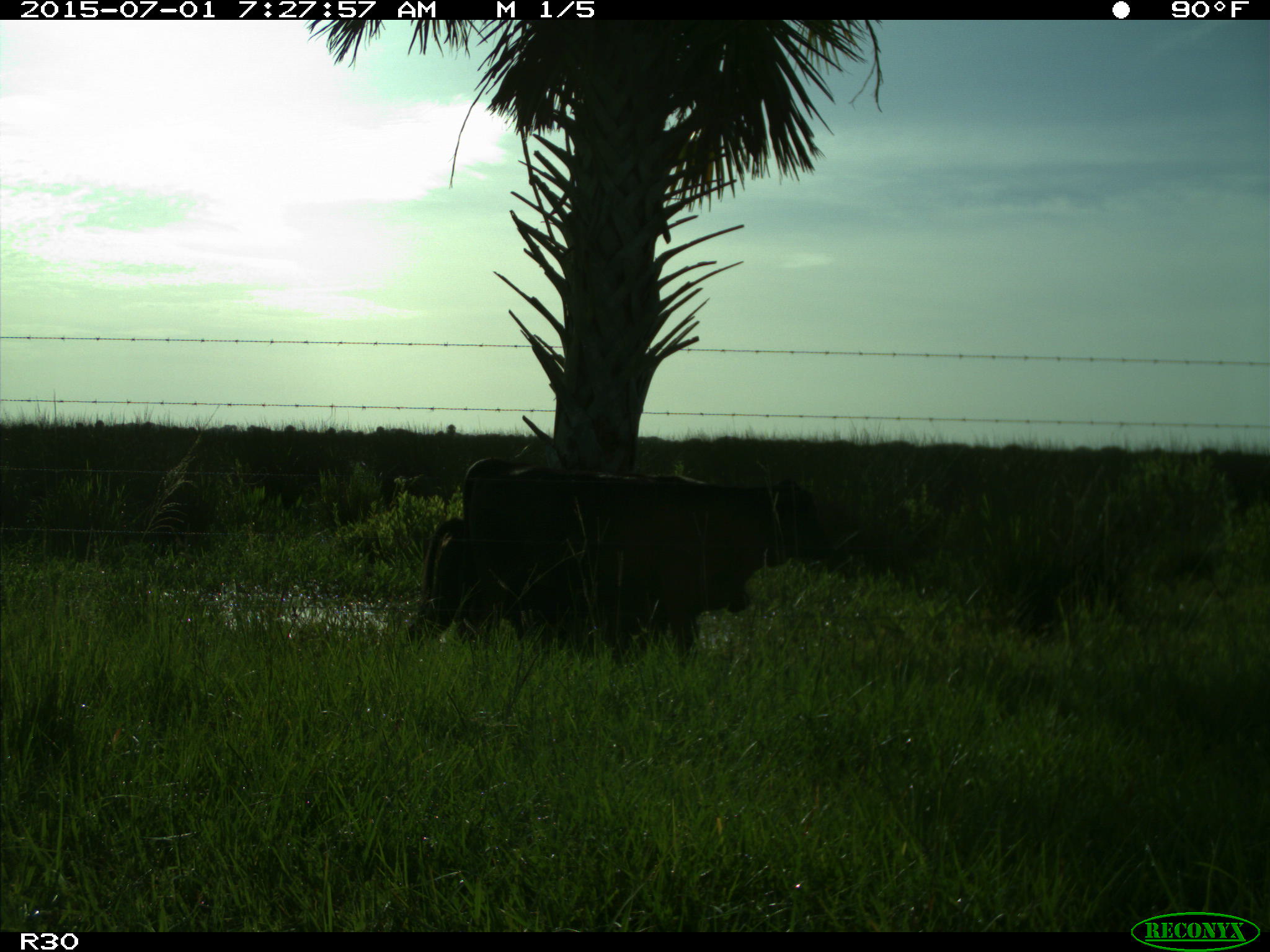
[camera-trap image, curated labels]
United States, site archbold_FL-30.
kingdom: Animalia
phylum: Chordata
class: Mammalia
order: Artiodactyla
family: Bovidae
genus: Bos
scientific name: Bos taurus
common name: domestic cow